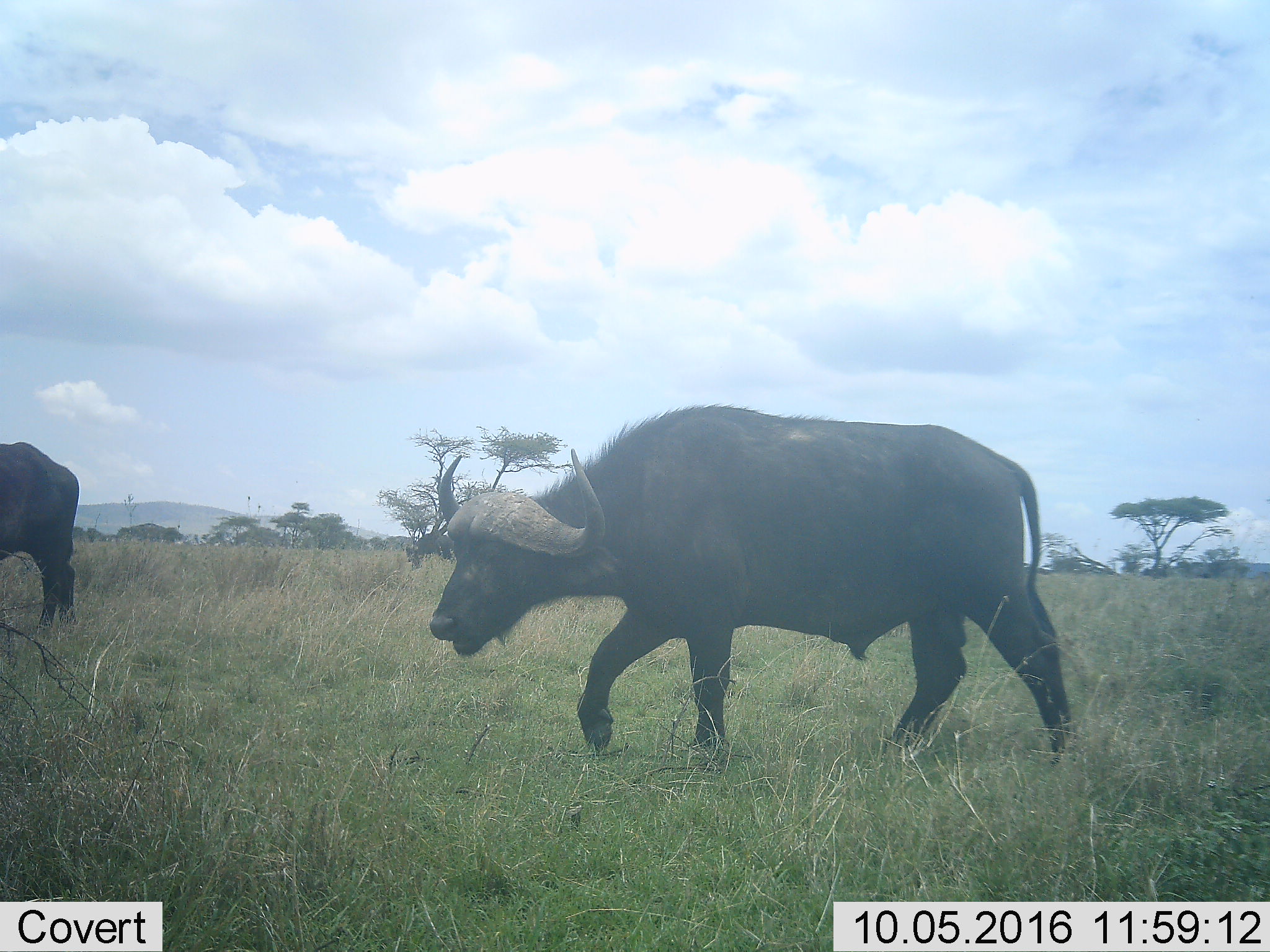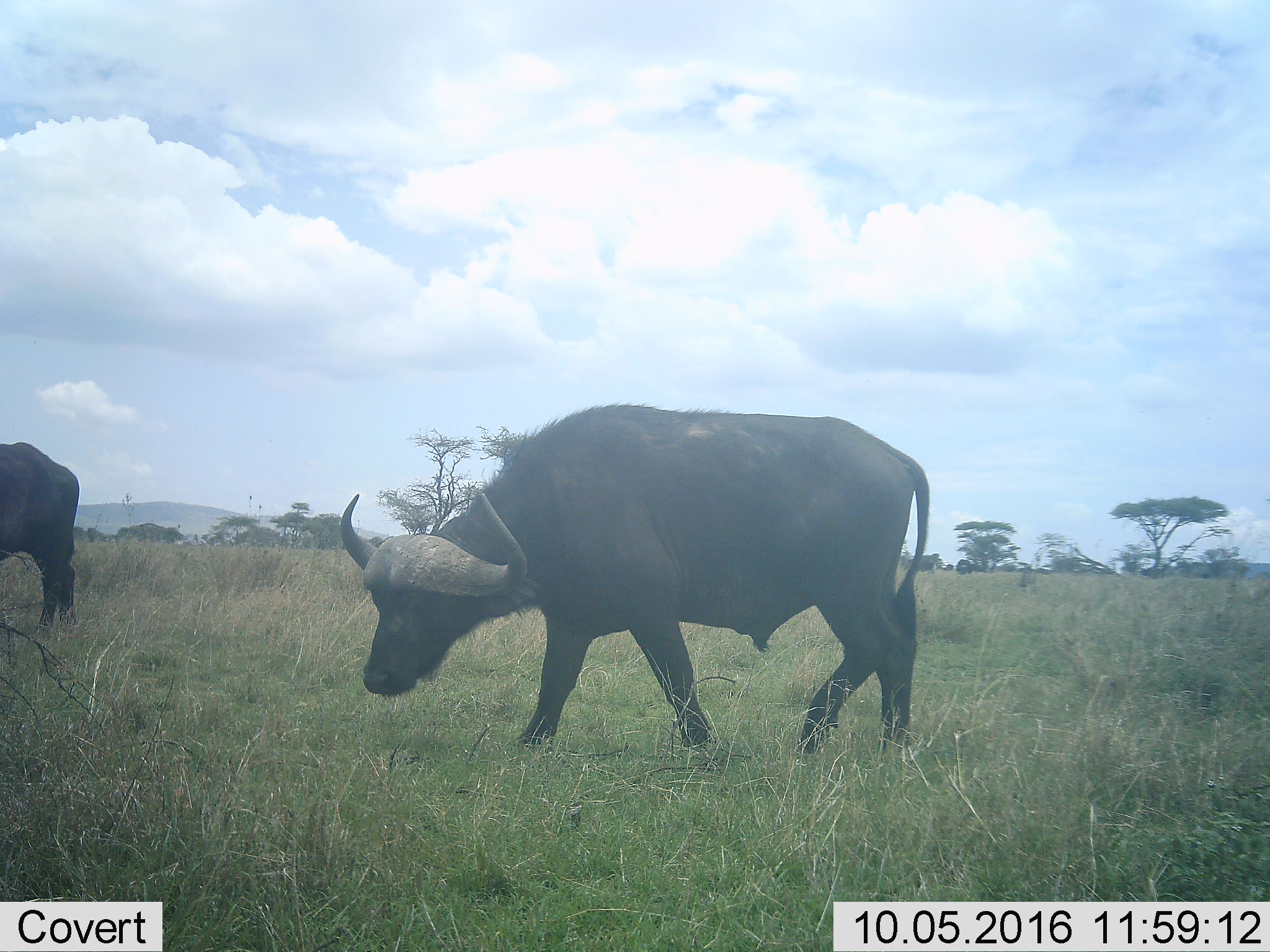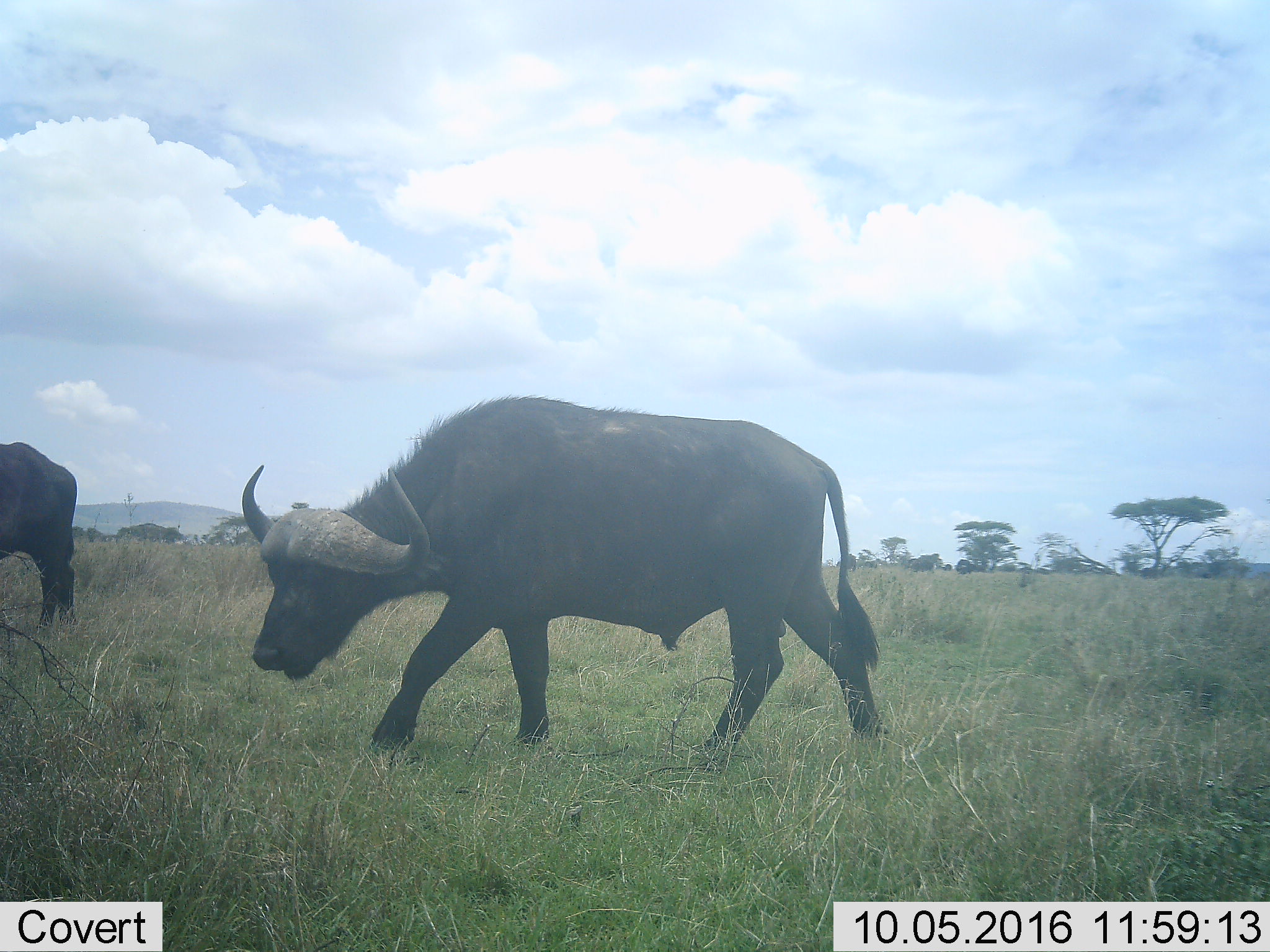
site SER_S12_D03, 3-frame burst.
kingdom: Animalia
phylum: Chordata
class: Mammalia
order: Artiodactyla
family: Bovidae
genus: Syncerus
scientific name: Syncerus caffer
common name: african buffalo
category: buffalo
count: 2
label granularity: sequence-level